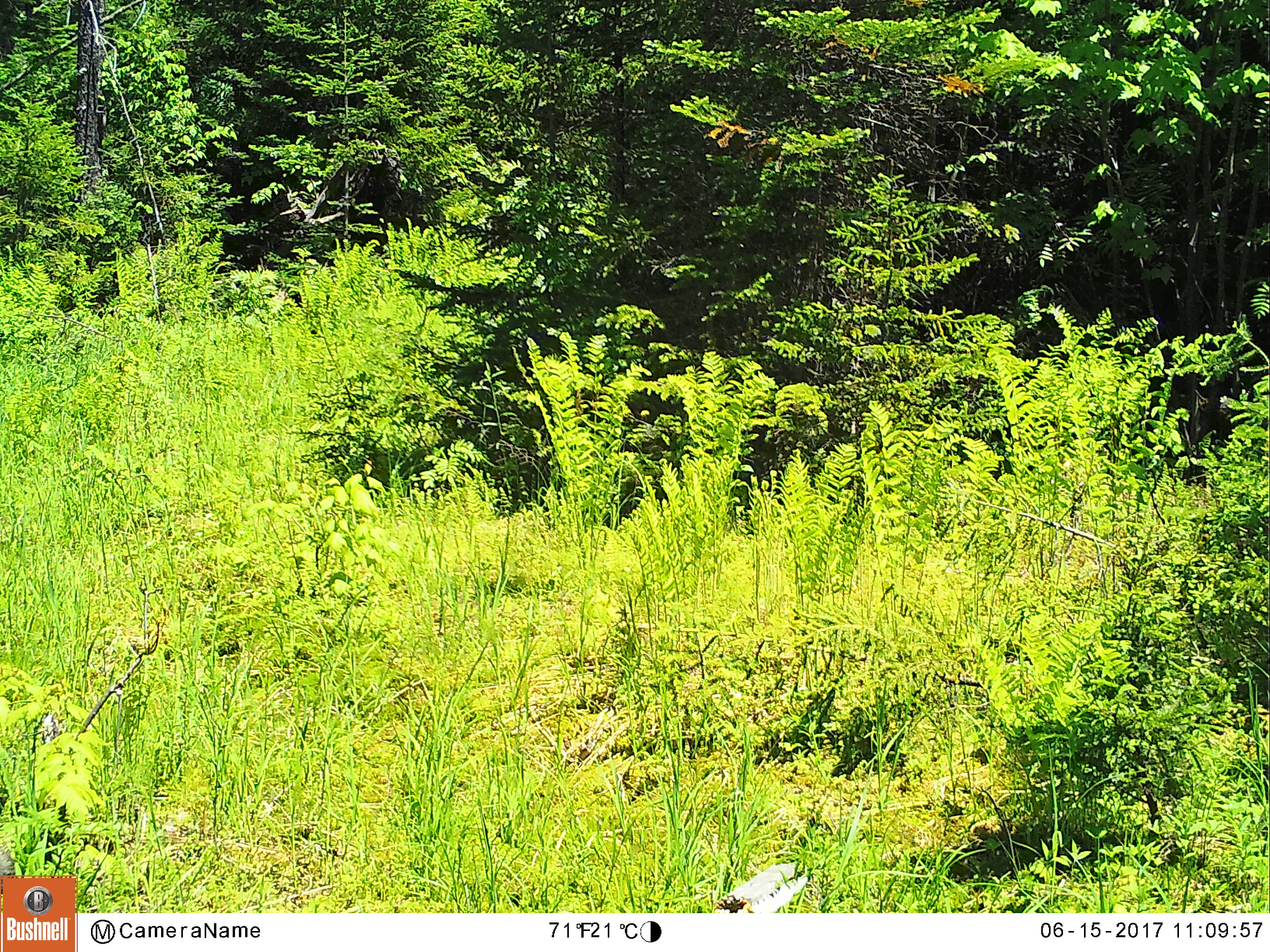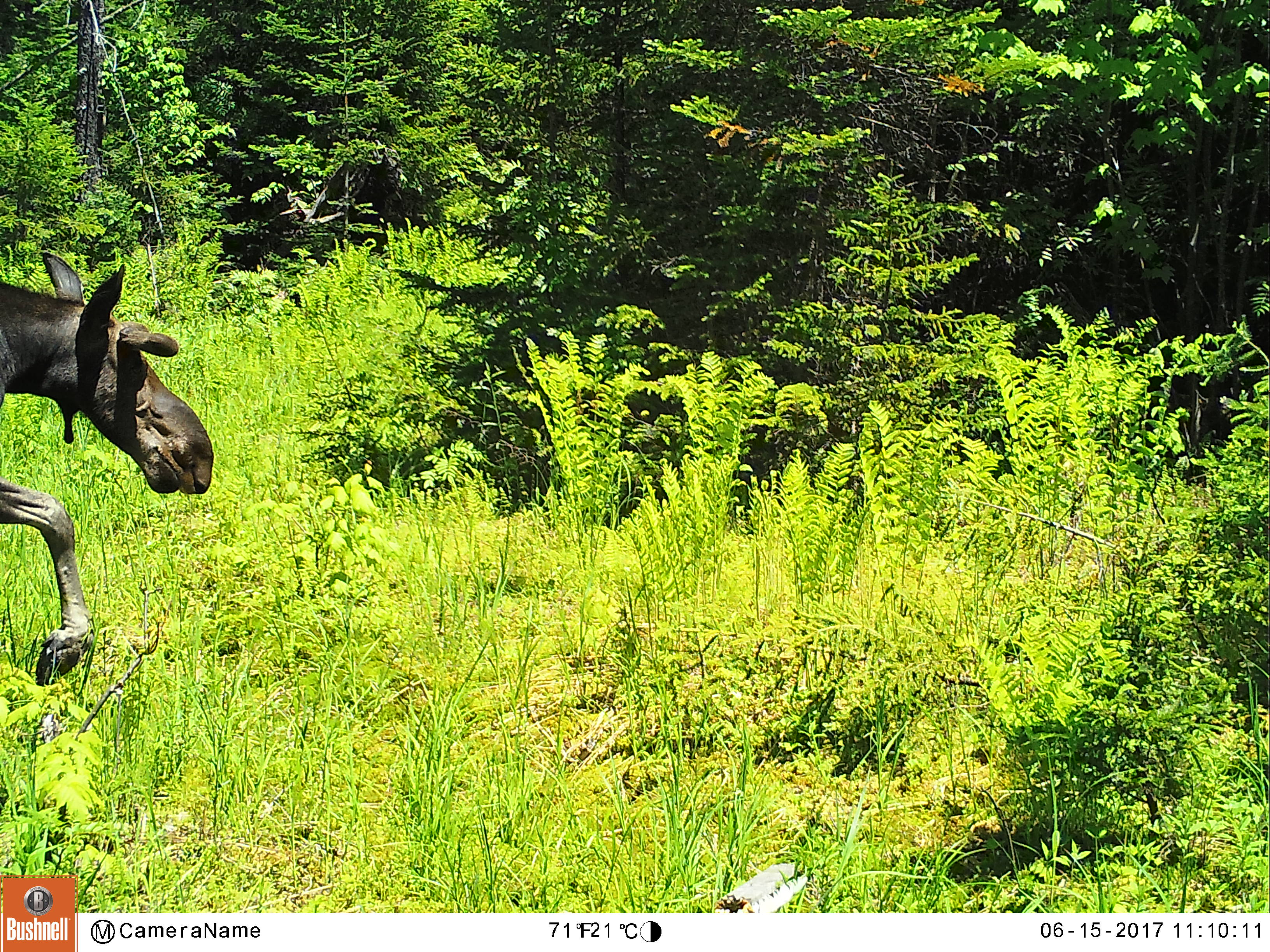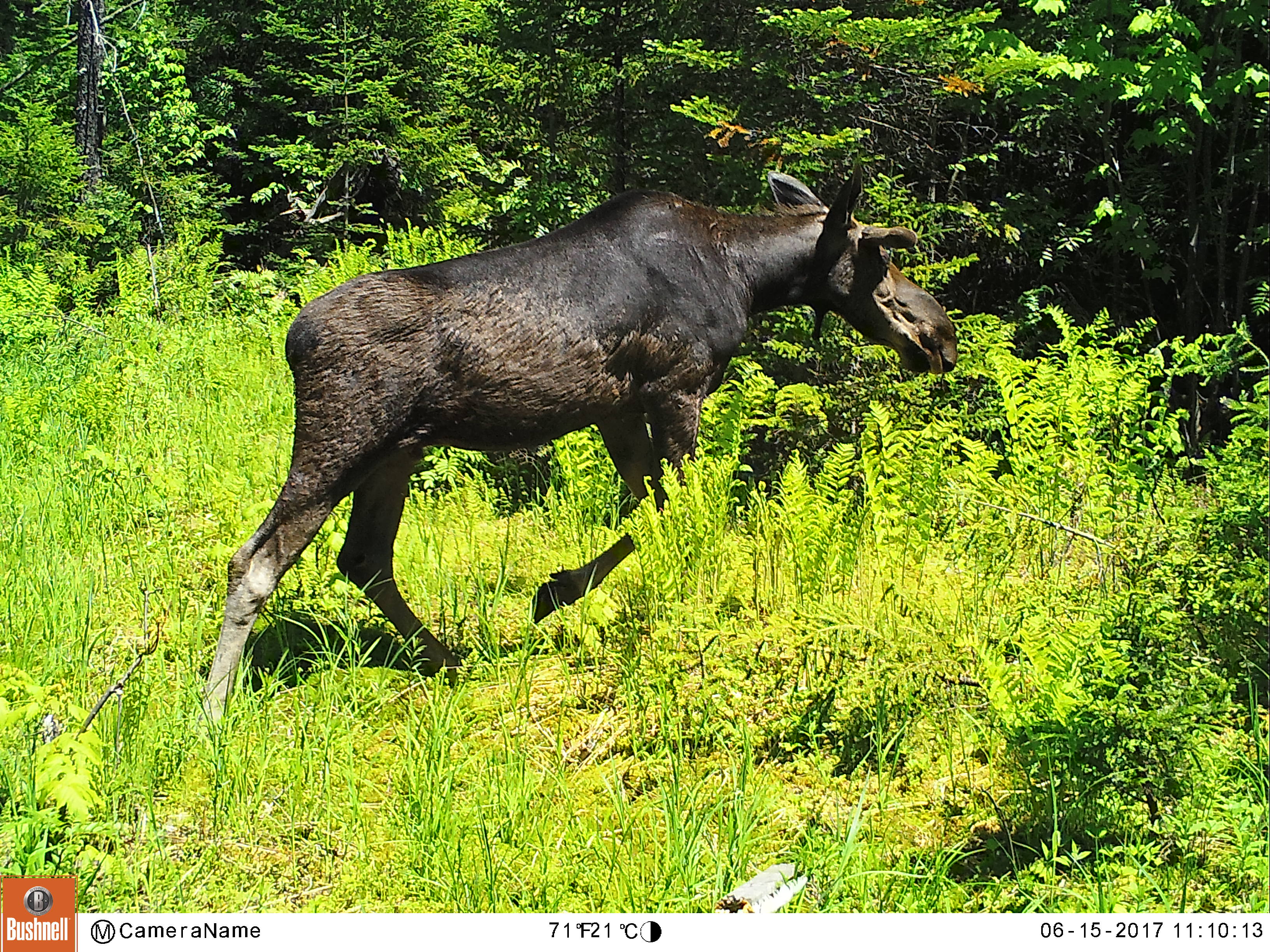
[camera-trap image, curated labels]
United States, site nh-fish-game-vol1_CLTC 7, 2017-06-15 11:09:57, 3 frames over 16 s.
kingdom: Animalia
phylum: Chordata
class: Mammalia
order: Artiodactyla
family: Cervidae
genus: Alces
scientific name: Alces alces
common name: moose